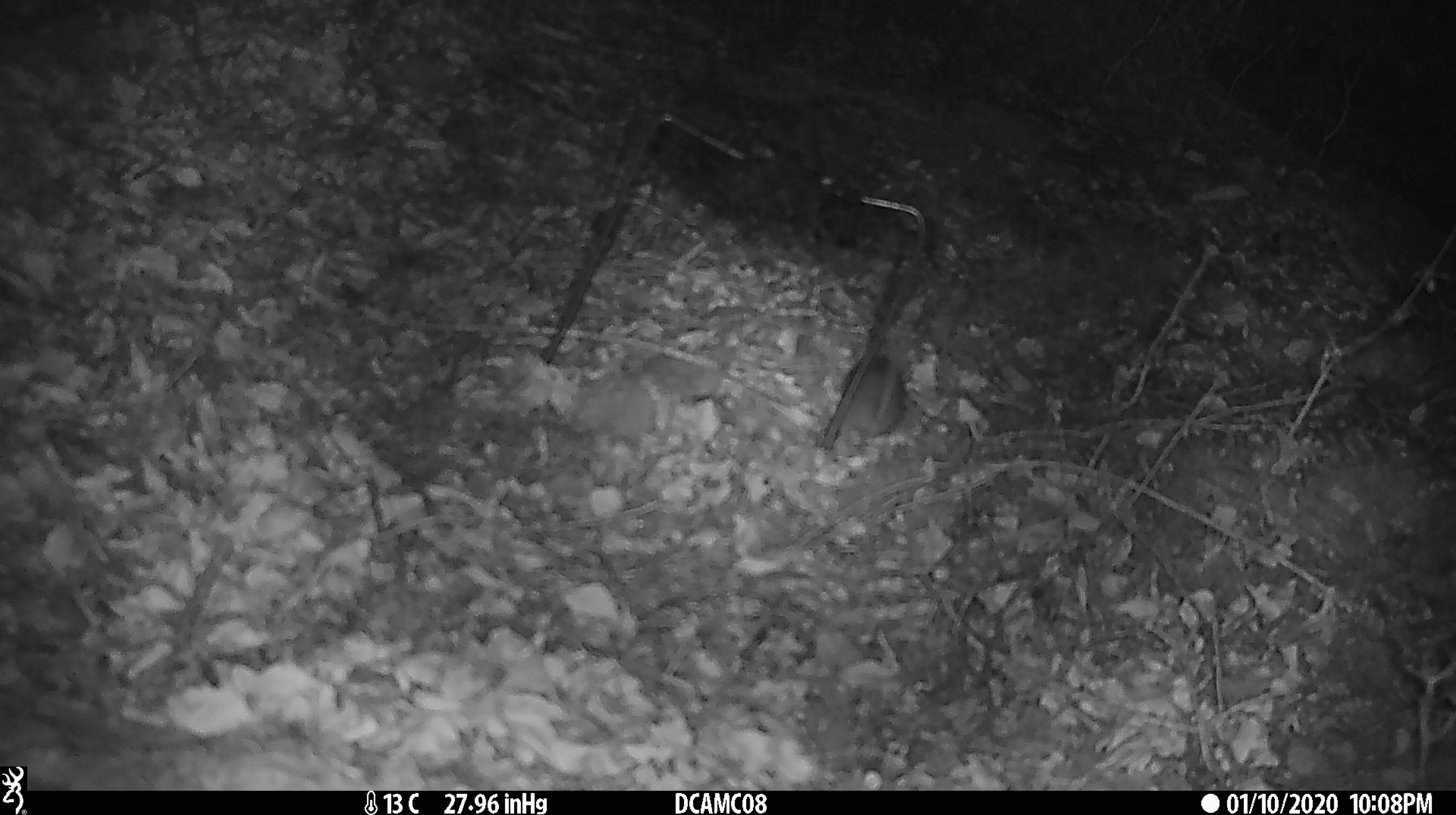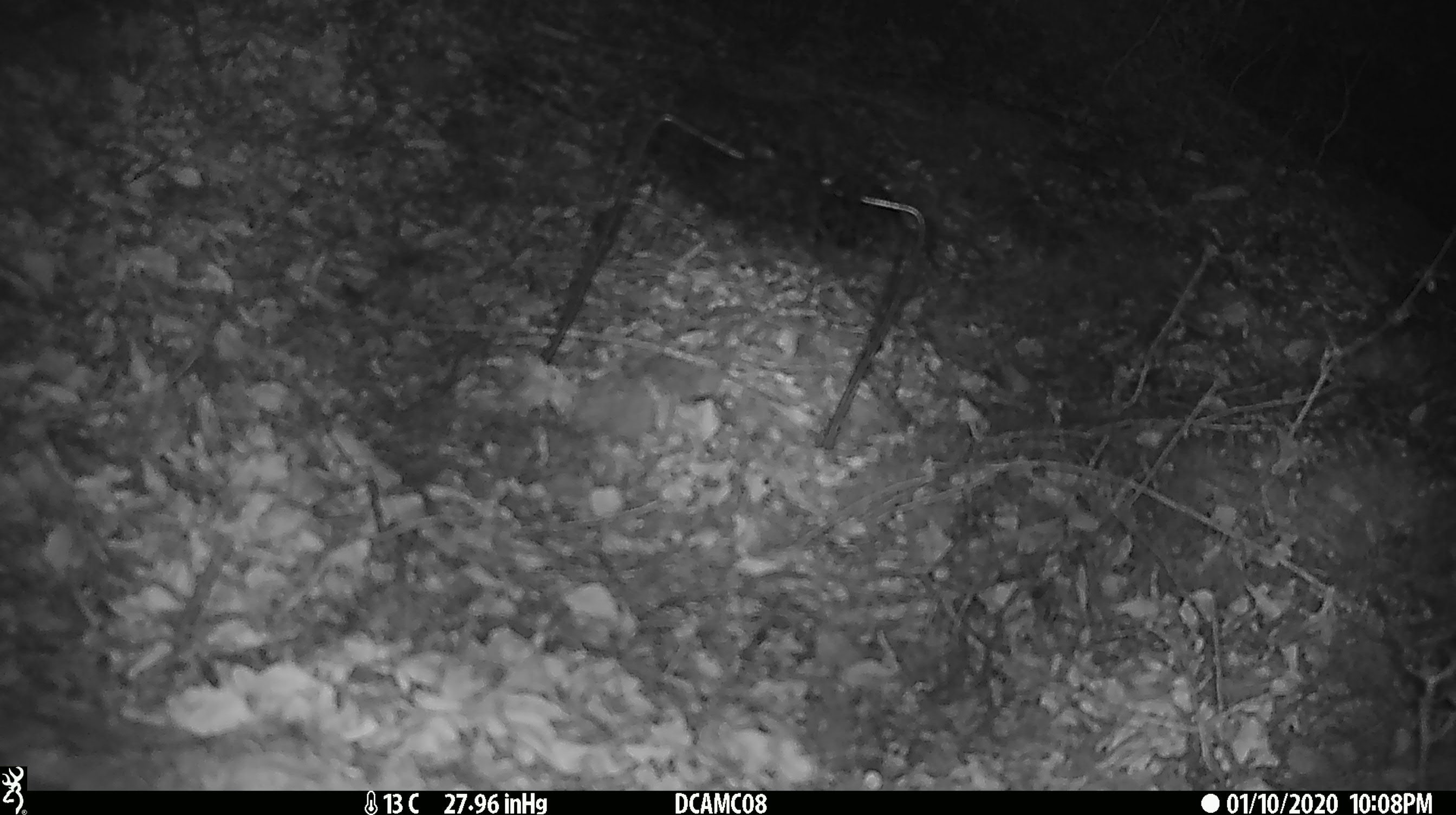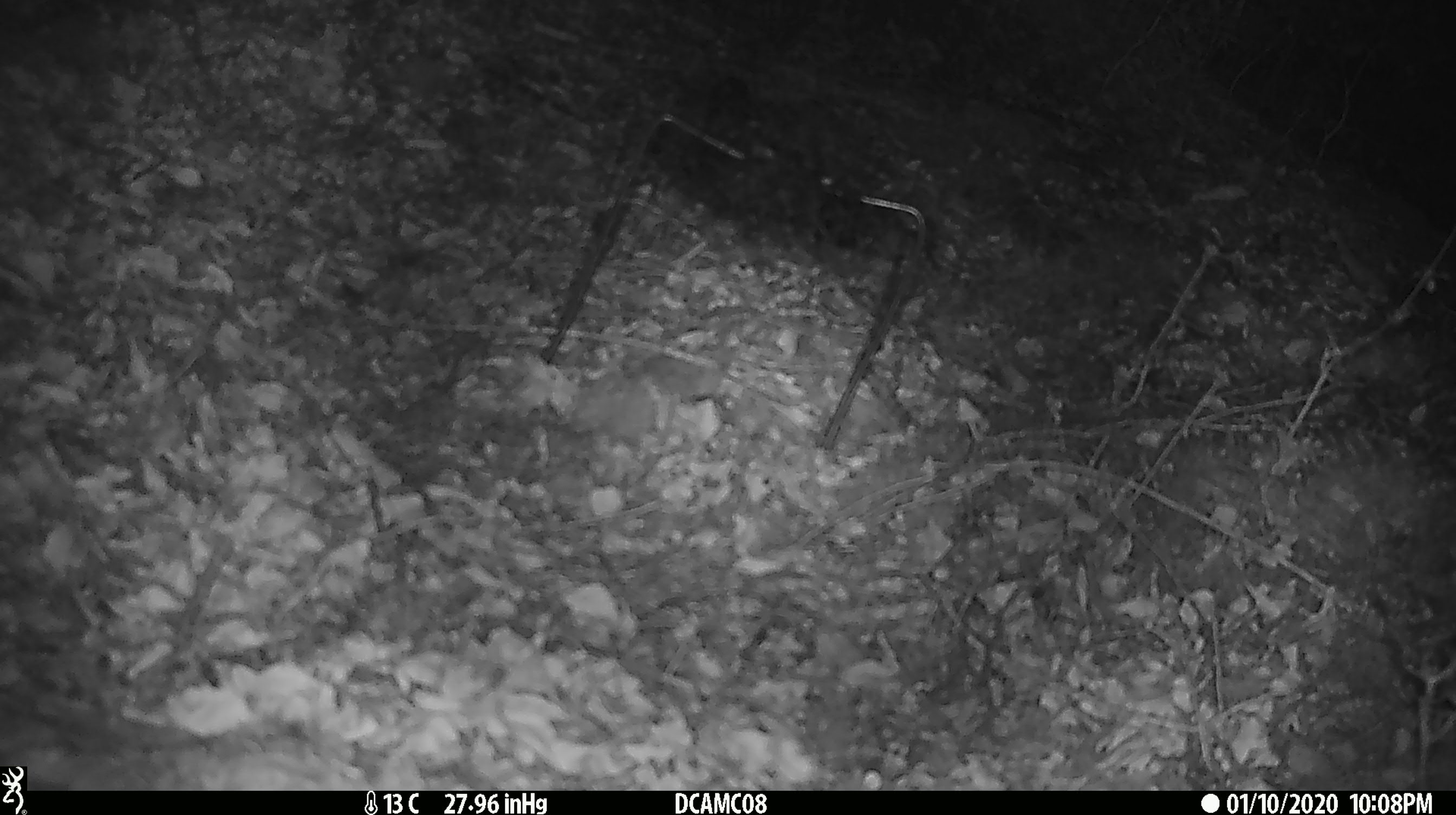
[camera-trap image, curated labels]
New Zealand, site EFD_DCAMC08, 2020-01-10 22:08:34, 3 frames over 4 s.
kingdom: Animalia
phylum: Chordata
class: Mammalia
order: Rodentia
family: Muridae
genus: Mus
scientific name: Mus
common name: mouse